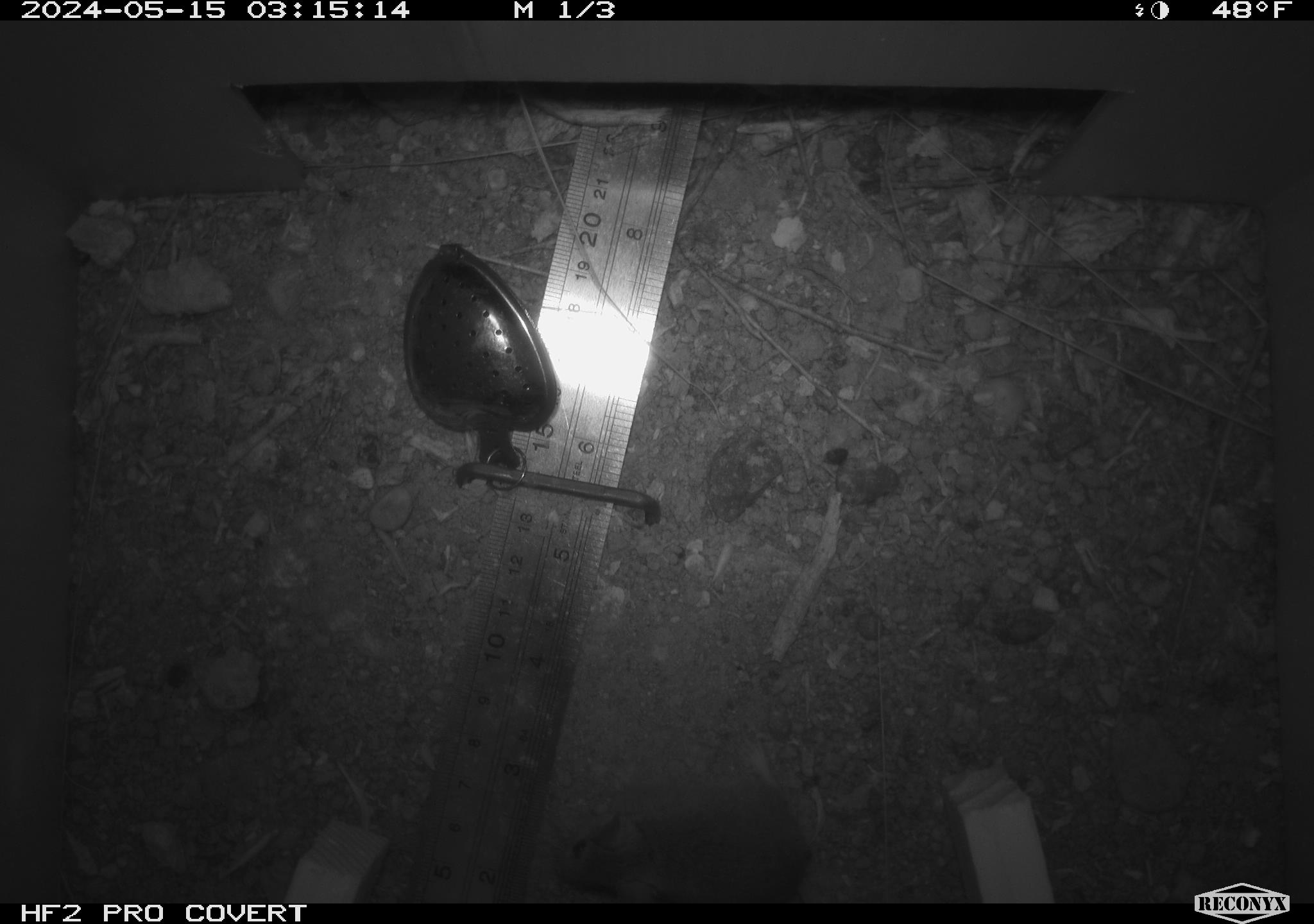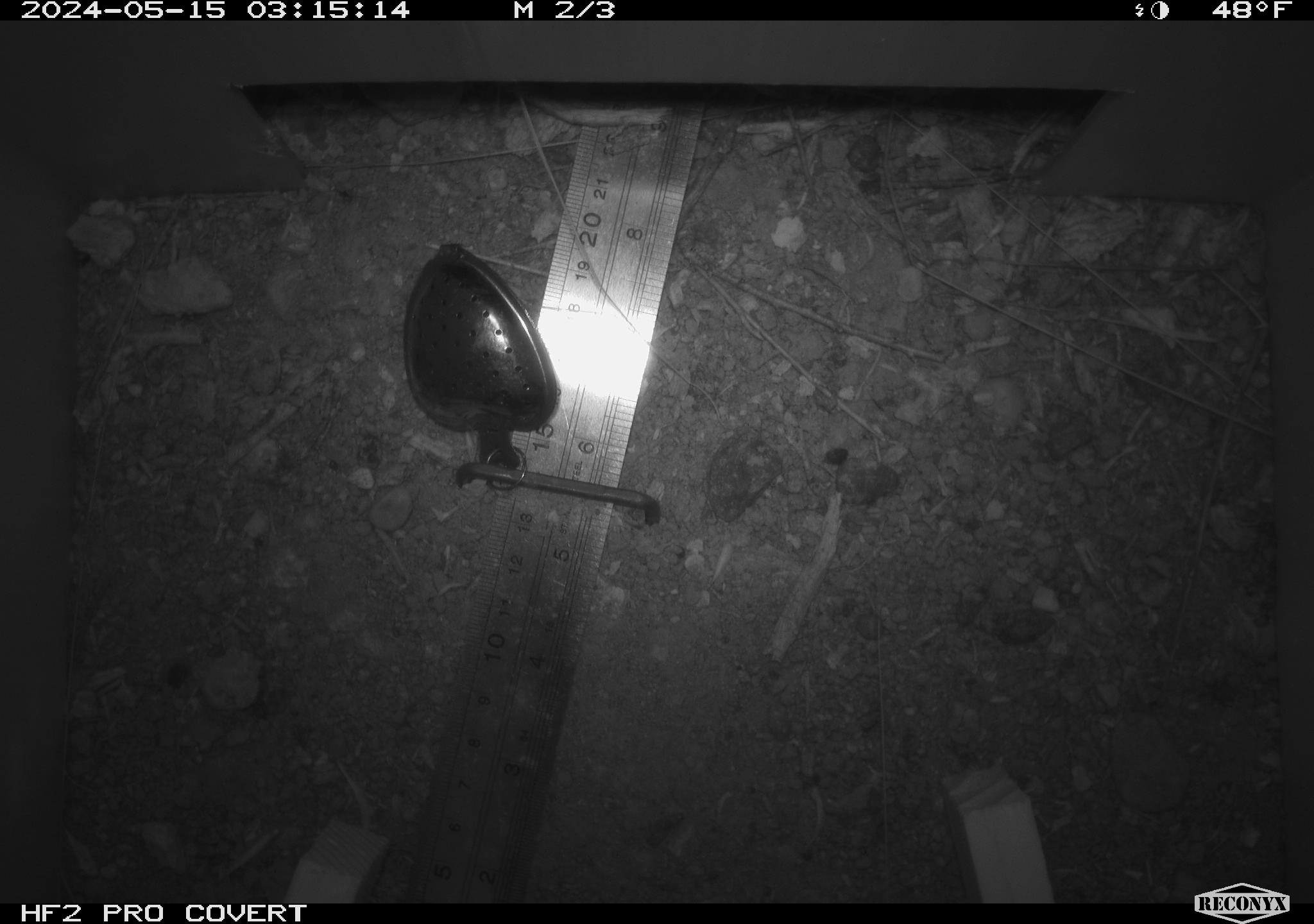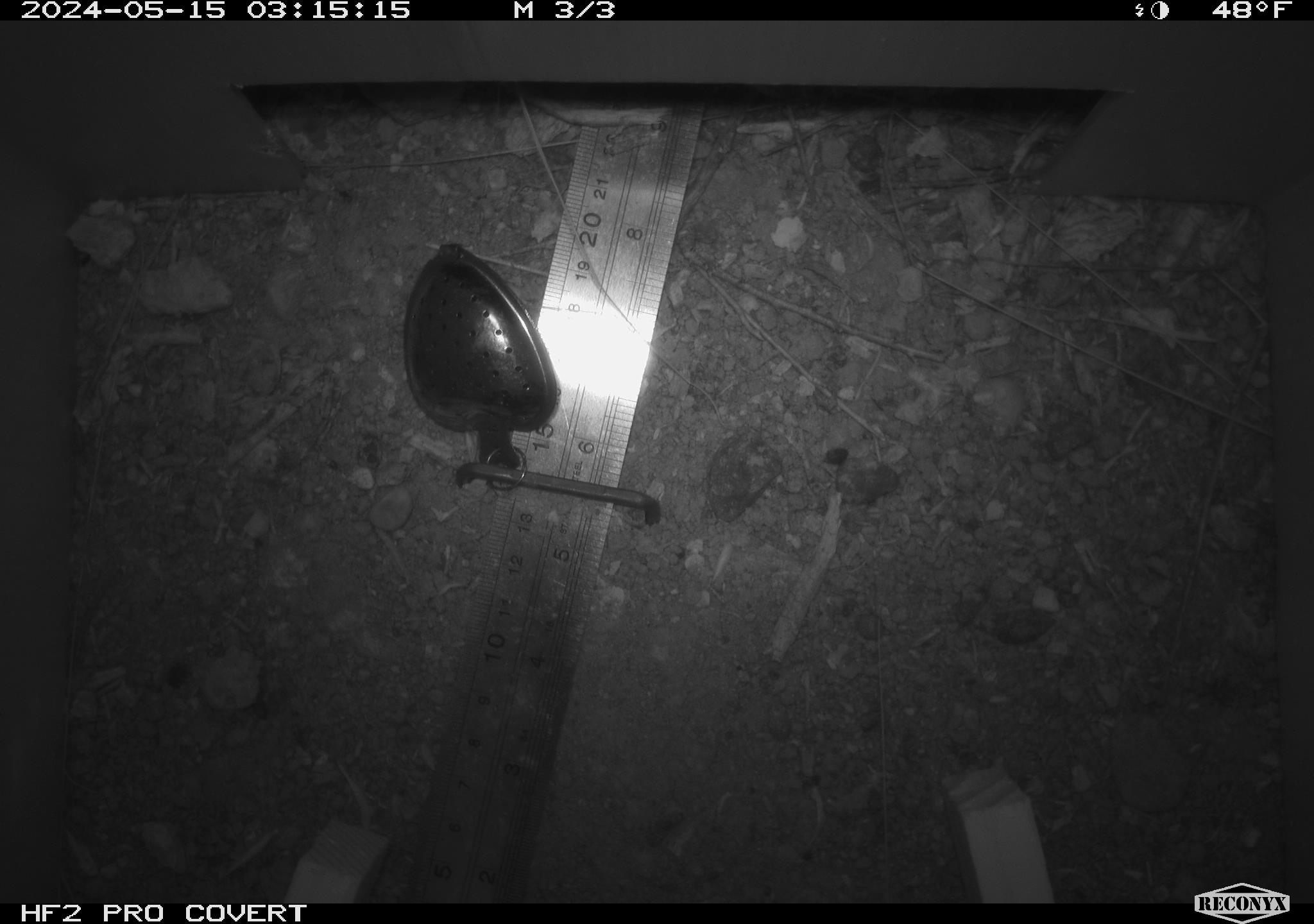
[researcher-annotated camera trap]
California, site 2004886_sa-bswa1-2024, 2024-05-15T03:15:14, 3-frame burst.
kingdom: Animalia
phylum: Chordata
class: Mammalia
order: Rodentia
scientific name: Rodentia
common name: mouse species